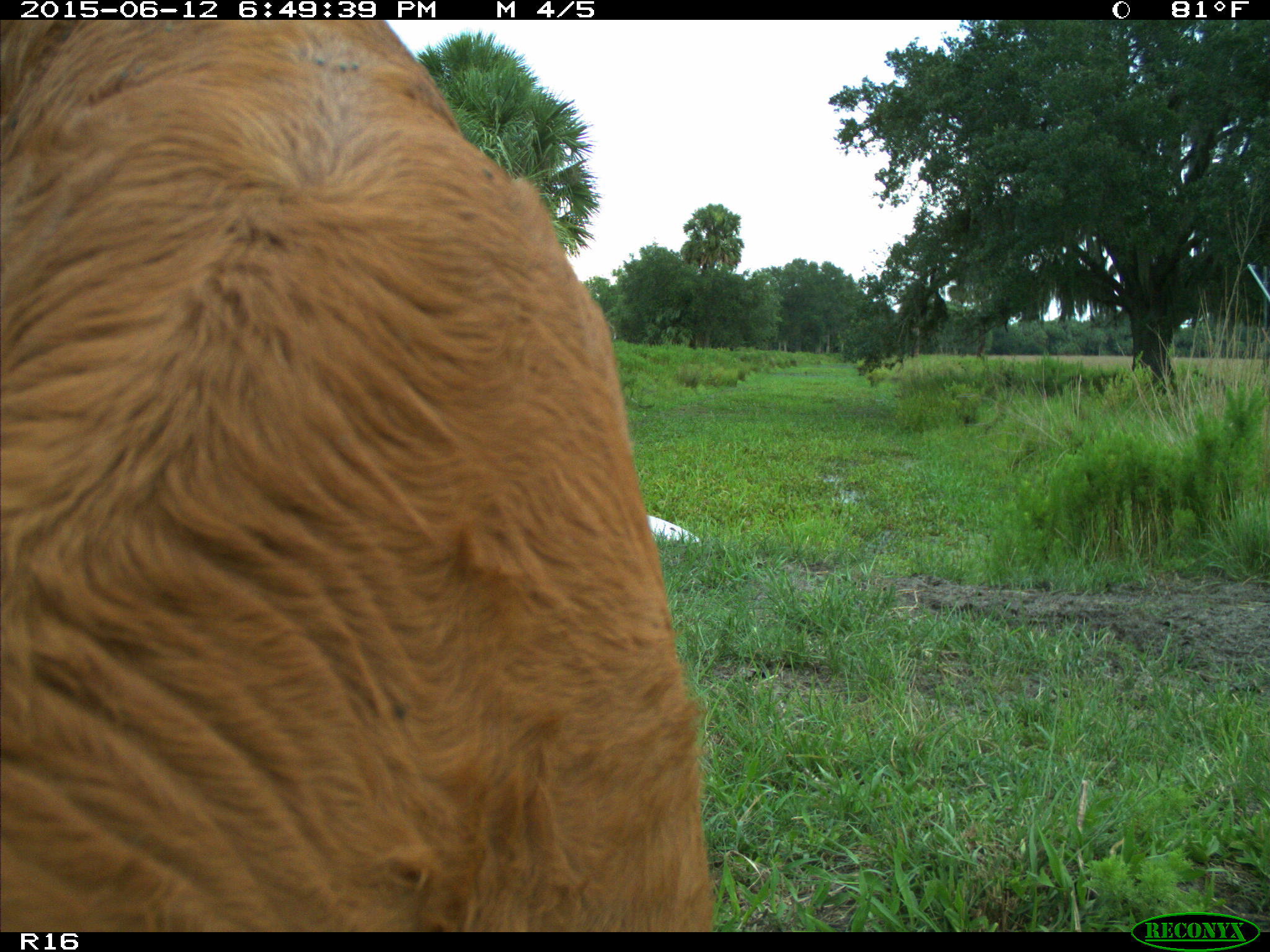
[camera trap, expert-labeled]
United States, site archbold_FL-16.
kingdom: Animalia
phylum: Chordata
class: Mammalia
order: Artiodactyla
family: Bovidae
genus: Bos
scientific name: Bos taurus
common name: domestic cow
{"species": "Bos taurus (domestic cow)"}